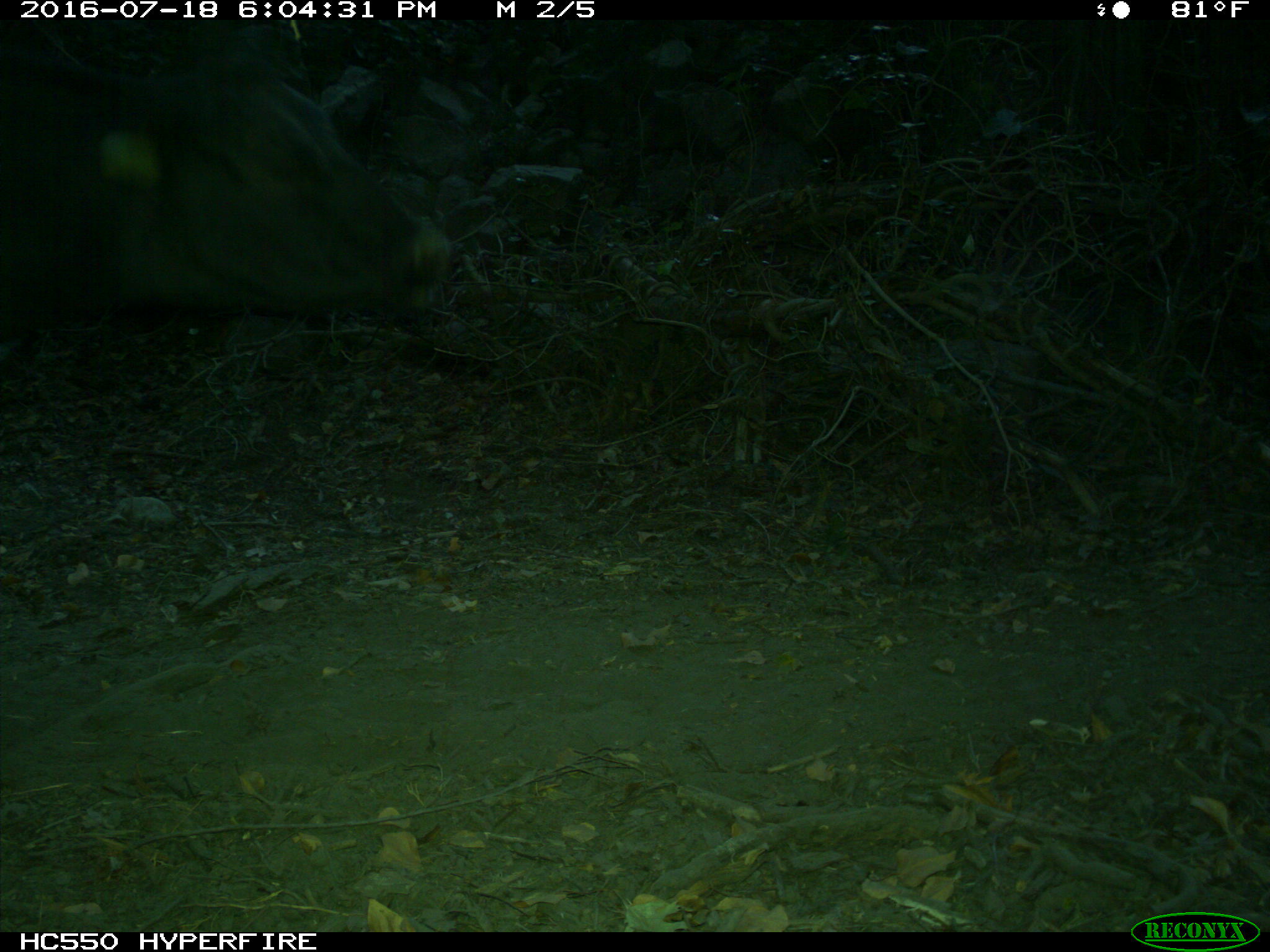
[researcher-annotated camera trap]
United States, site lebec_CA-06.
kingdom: Animalia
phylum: Chordata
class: Mammalia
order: Artiodactyla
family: Bovidae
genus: Bos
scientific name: Bos taurus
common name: domestic cow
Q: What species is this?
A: Bos taurus (domestic cow).